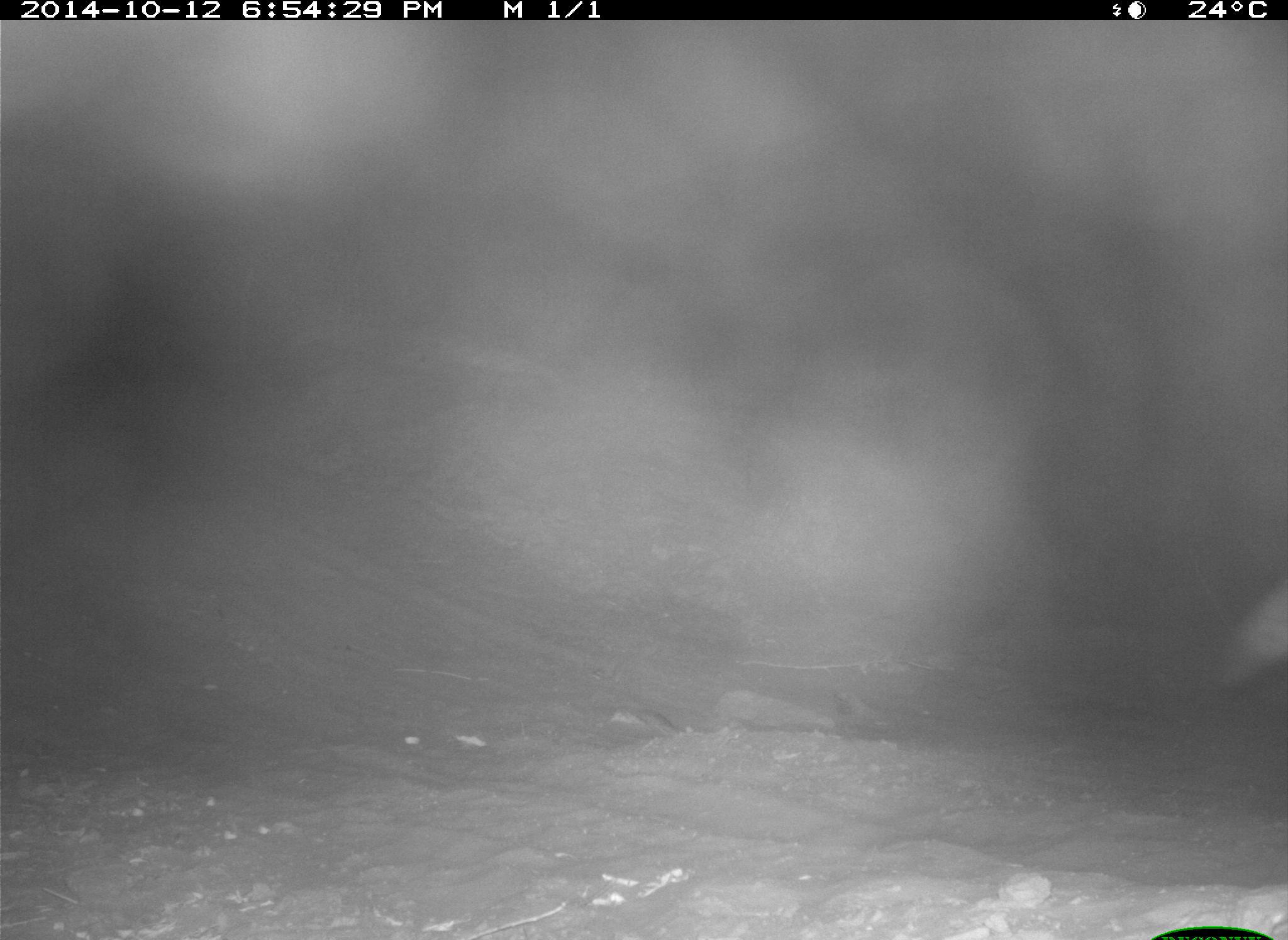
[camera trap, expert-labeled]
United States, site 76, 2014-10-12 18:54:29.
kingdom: Animalia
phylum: Chordata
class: Mammalia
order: Carnivora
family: Canidae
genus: Canis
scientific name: Canis latrans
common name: coyote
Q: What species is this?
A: Coyote (Canis latrans).